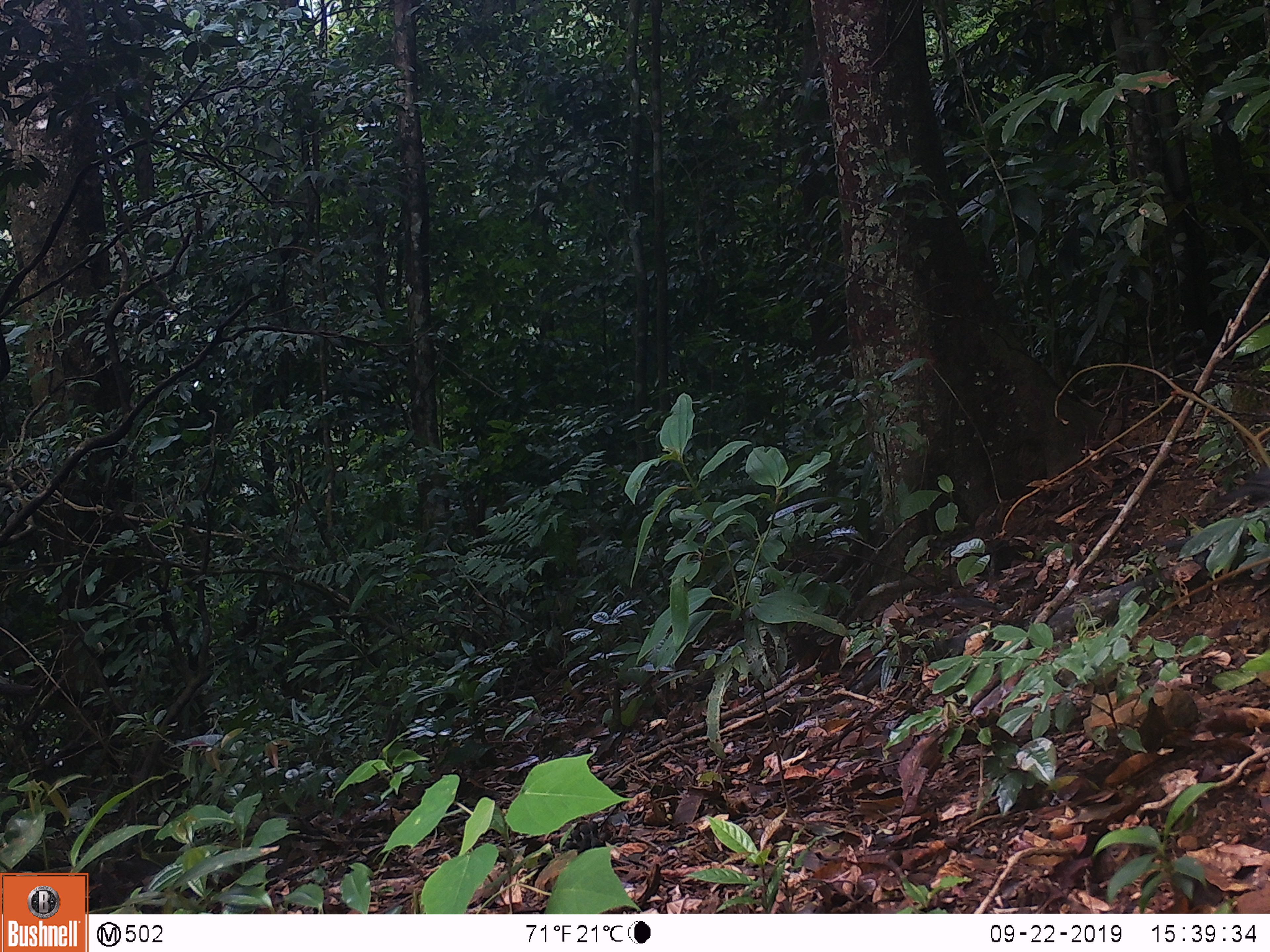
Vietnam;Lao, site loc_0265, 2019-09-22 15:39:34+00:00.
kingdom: Animalia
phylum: Chordata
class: Aves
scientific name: Aves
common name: bird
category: unidentified bird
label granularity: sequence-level